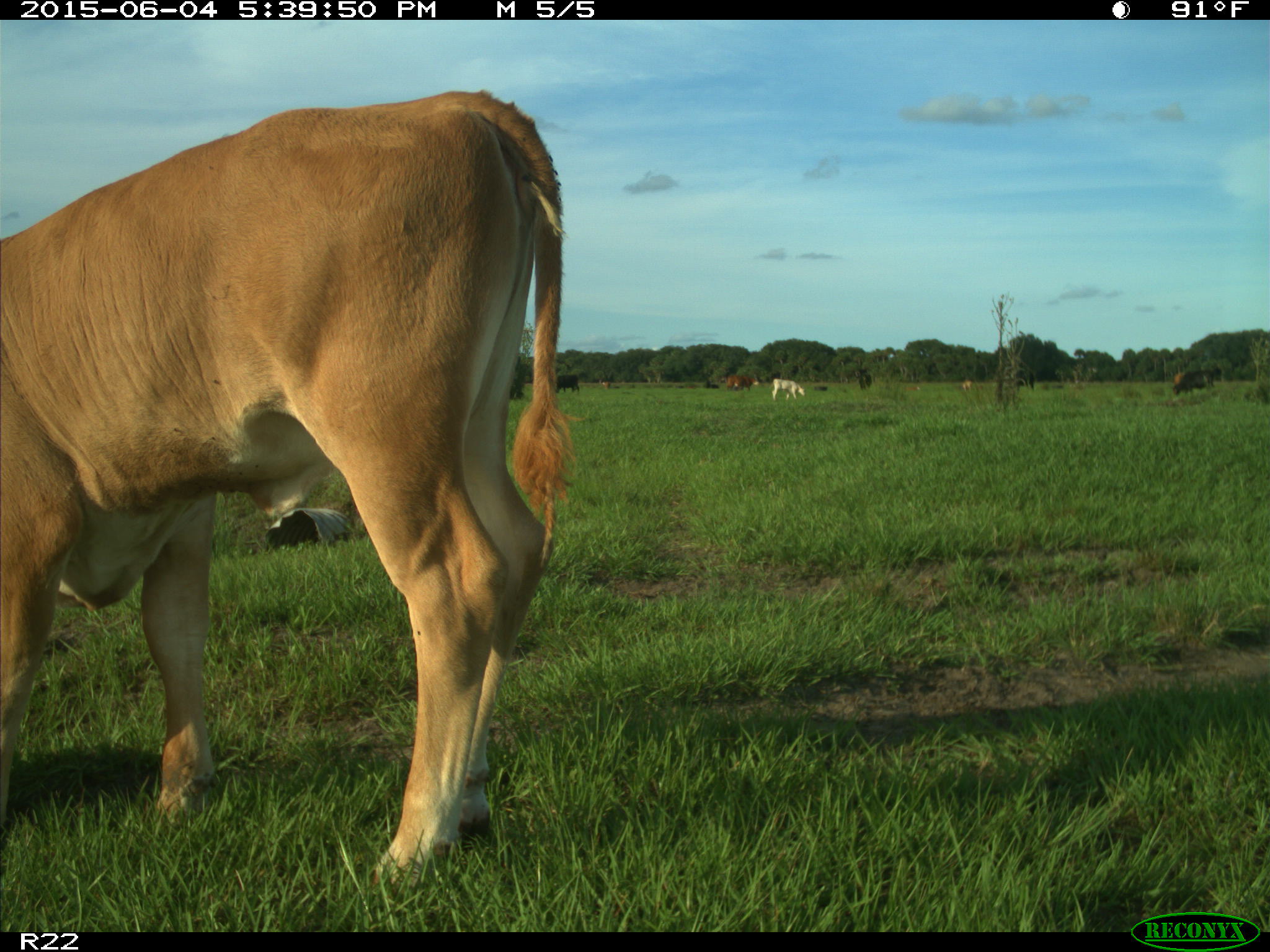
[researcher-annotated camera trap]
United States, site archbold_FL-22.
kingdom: Animalia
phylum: Chordata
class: Mammalia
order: Artiodactyla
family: Bovidae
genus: Bos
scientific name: Bos taurus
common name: domestic cow